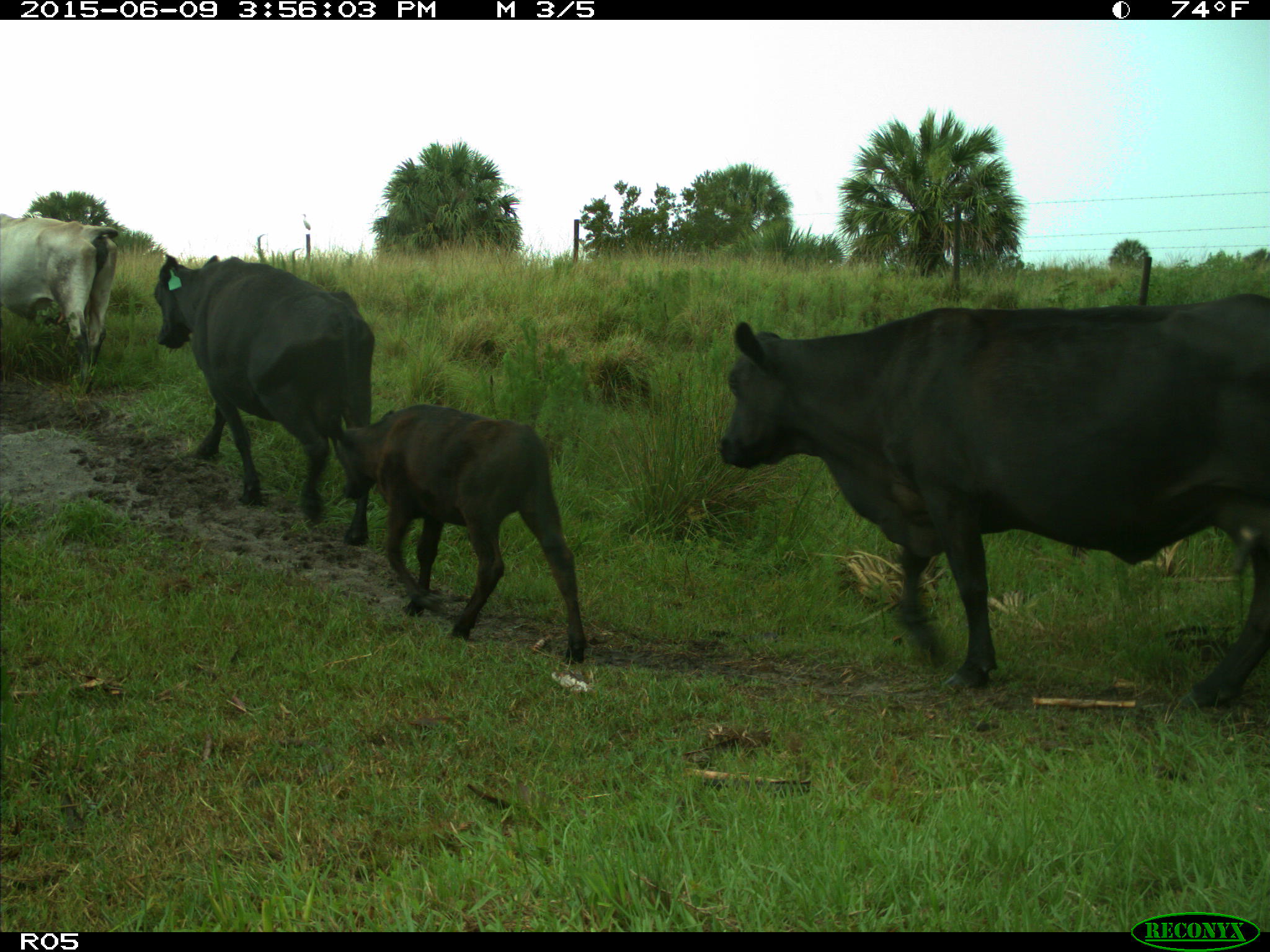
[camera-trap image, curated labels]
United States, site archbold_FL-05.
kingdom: Animalia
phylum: Chordata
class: Mammalia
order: Artiodactyla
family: Bovidae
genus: Bos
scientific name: Bos taurus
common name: domestic cow